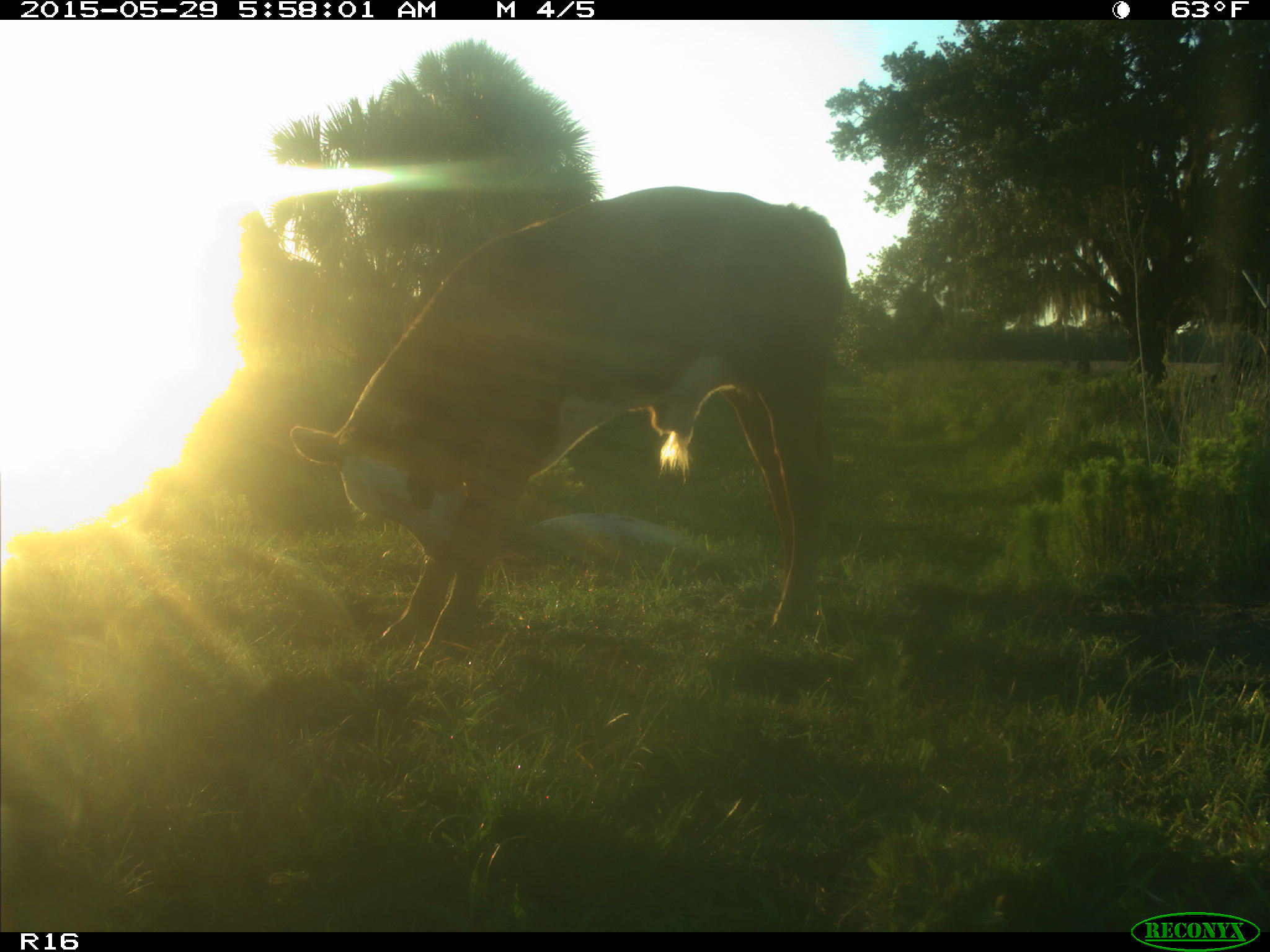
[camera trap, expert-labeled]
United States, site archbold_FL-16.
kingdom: Animalia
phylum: Chordata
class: Mammalia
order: Artiodactyla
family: Bovidae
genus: Bos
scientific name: Bos taurus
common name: domestic cow